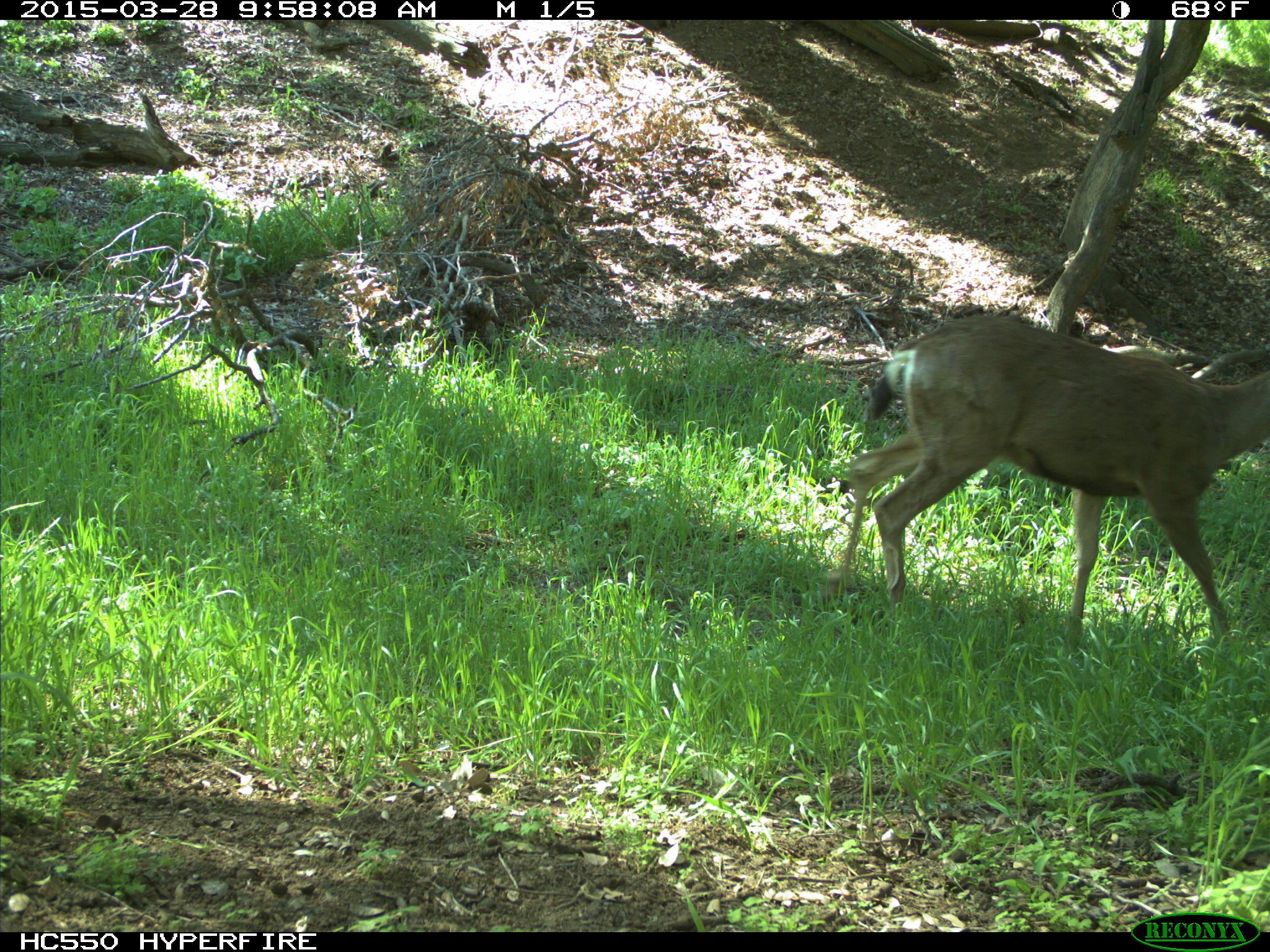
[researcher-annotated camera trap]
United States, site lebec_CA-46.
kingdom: Animalia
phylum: Chordata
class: Mammalia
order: Artiodactyla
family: Cervidae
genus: Odocoileus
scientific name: Odocoileus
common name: deer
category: unidentified deer